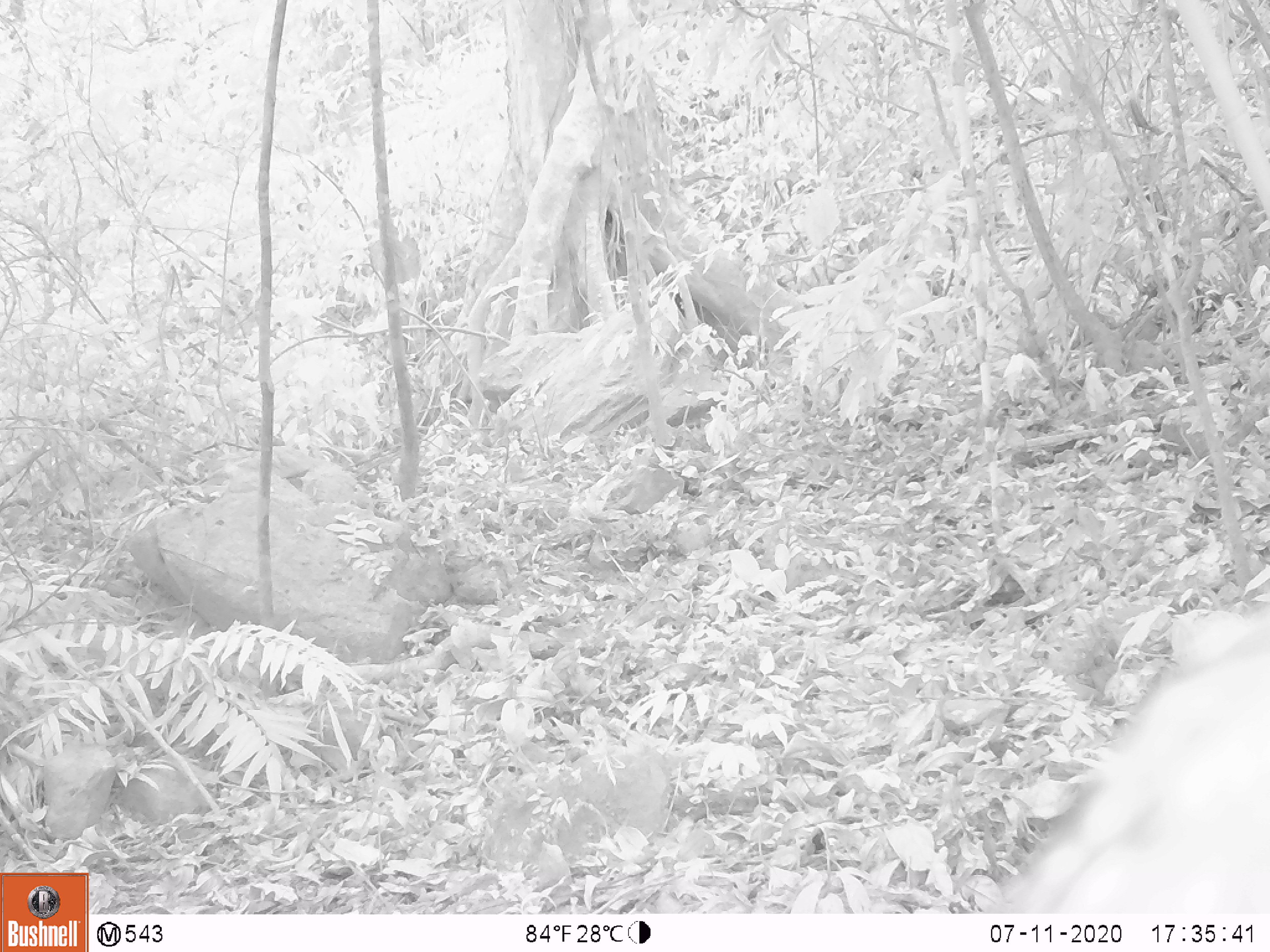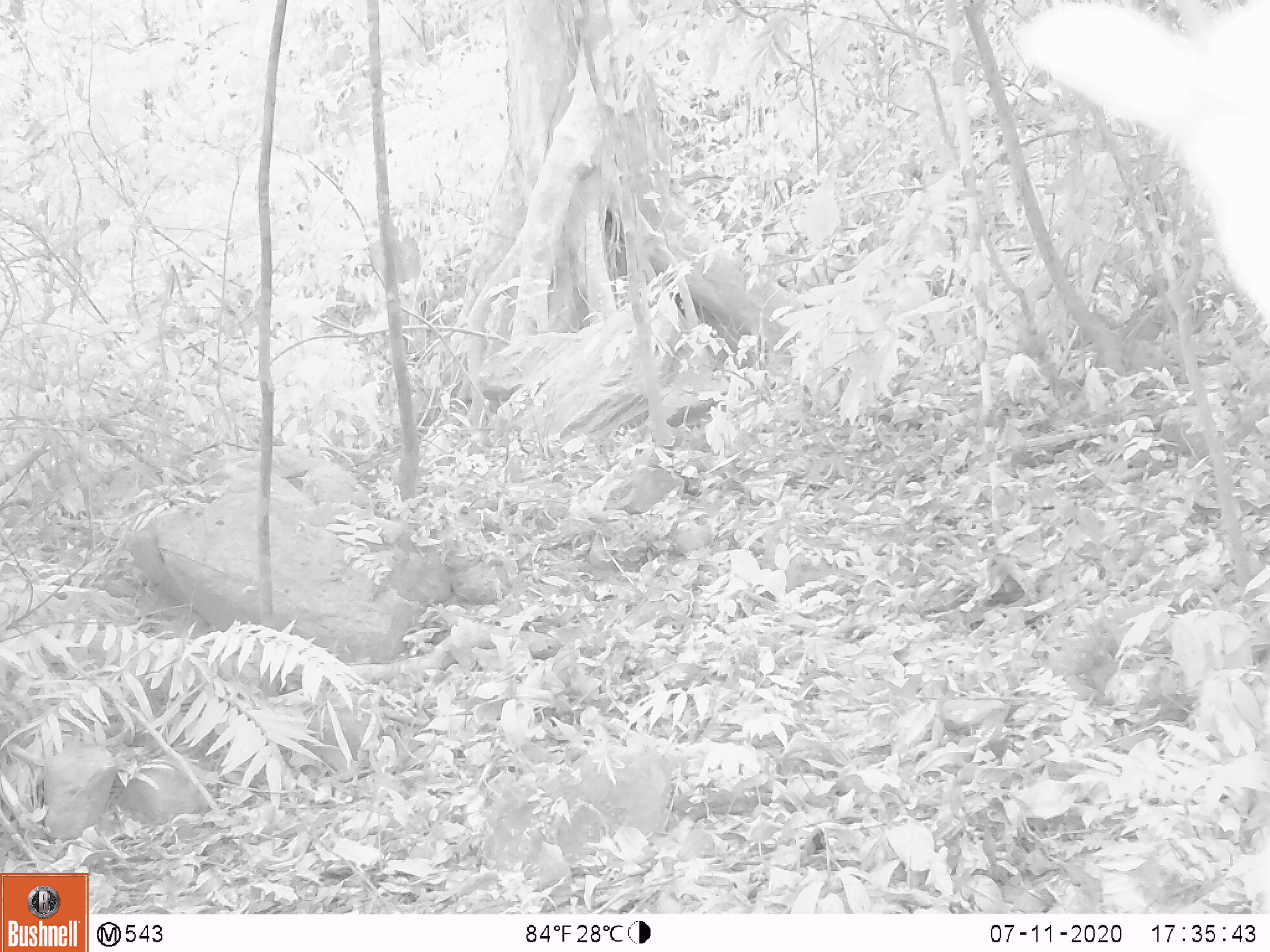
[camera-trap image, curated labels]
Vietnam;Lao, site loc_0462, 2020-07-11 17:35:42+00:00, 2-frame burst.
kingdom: Animalia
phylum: Chordata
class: Mammalia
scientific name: Mammalia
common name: mammal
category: unidentified mammal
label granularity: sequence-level